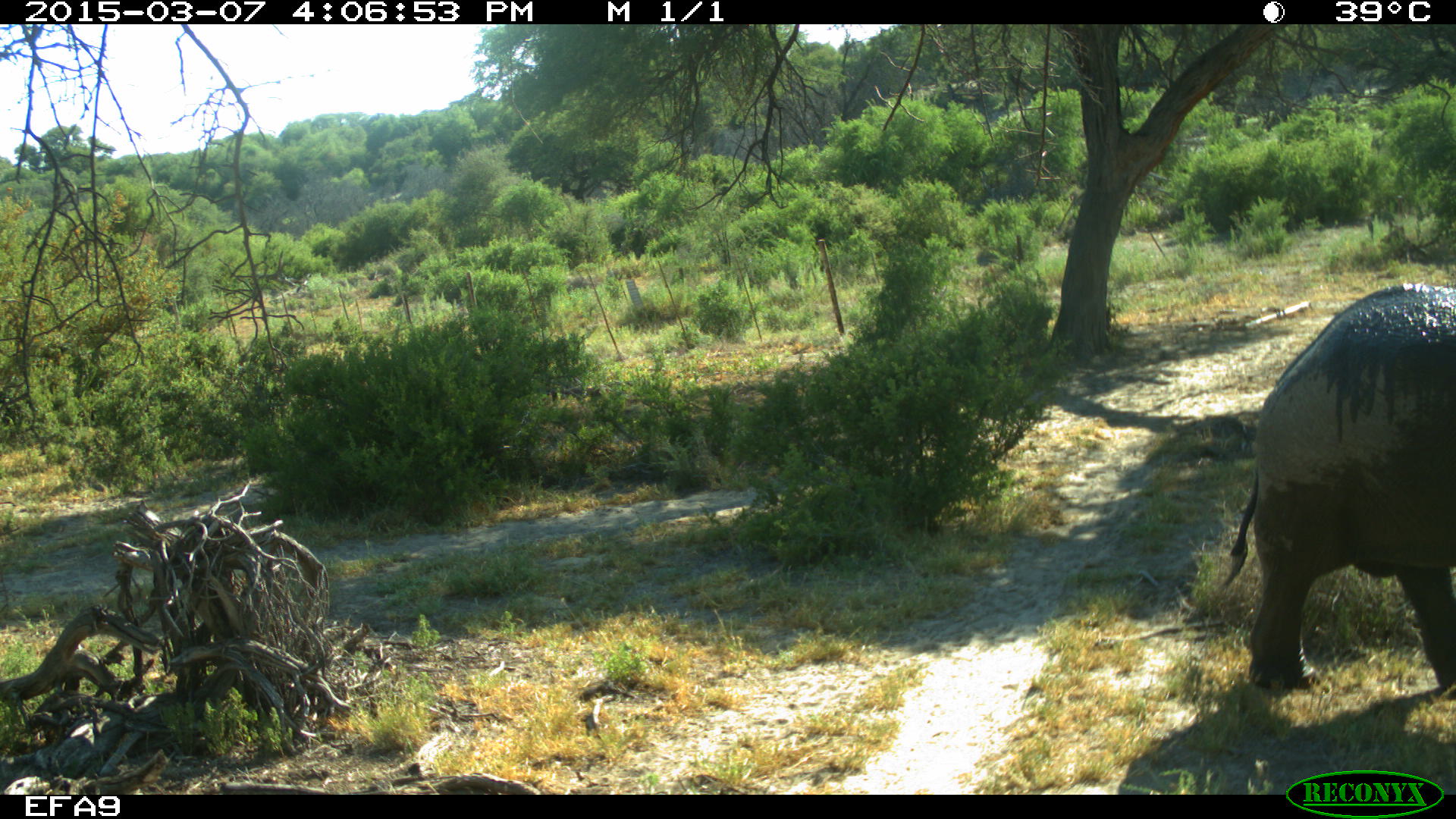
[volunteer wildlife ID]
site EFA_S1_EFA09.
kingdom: Animalia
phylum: Chordata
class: Mammalia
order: Proboscidea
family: Elephantidae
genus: Loxodonta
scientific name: Loxodonta africana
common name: african bush elephant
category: elephant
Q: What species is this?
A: Elephant (african bush elephant) (Loxodonta africana).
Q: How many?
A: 1.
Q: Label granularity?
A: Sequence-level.